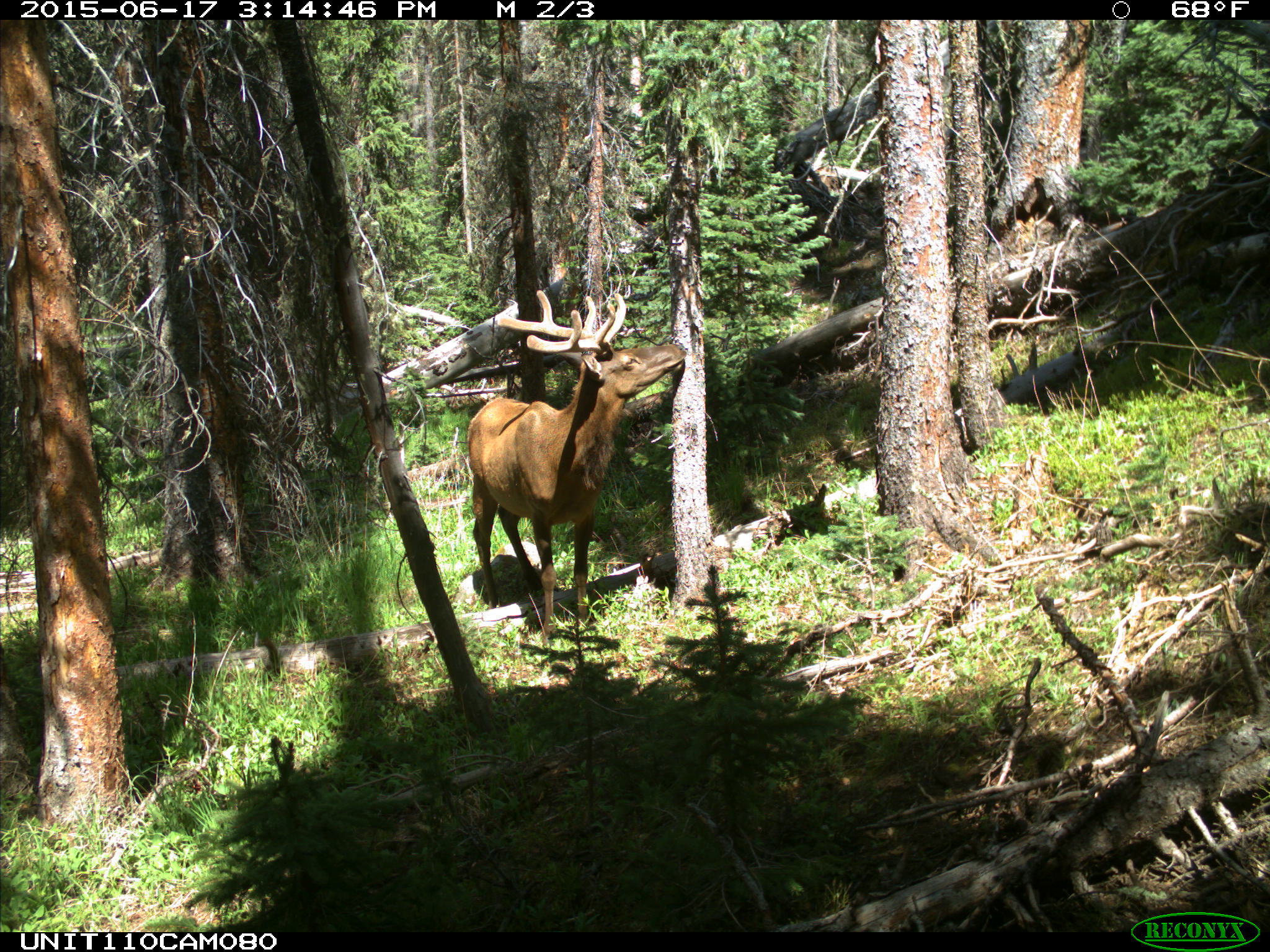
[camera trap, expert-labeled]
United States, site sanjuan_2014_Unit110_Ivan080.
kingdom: Animalia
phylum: Chordata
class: Mammalia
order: Artiodactyla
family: Cervidae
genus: Cervus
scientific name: Cervus elaphus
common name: red deer